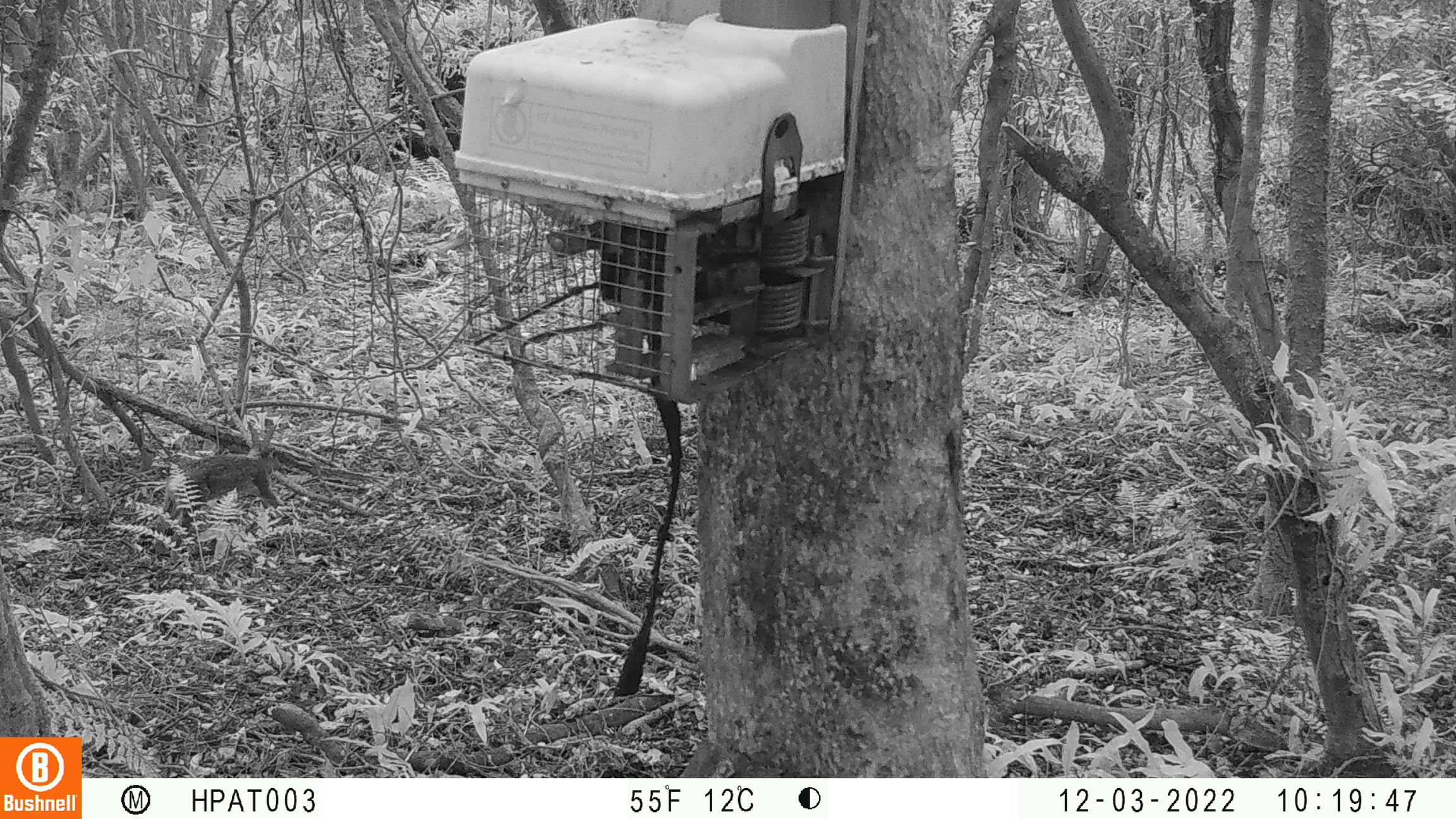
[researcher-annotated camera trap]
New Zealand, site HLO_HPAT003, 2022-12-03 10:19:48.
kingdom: Animalia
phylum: Chordata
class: Mammalia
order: Lagomorpha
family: Leporidae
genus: Oryctolagus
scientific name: Oryctolagus cuniculus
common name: european rabbit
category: rabbit